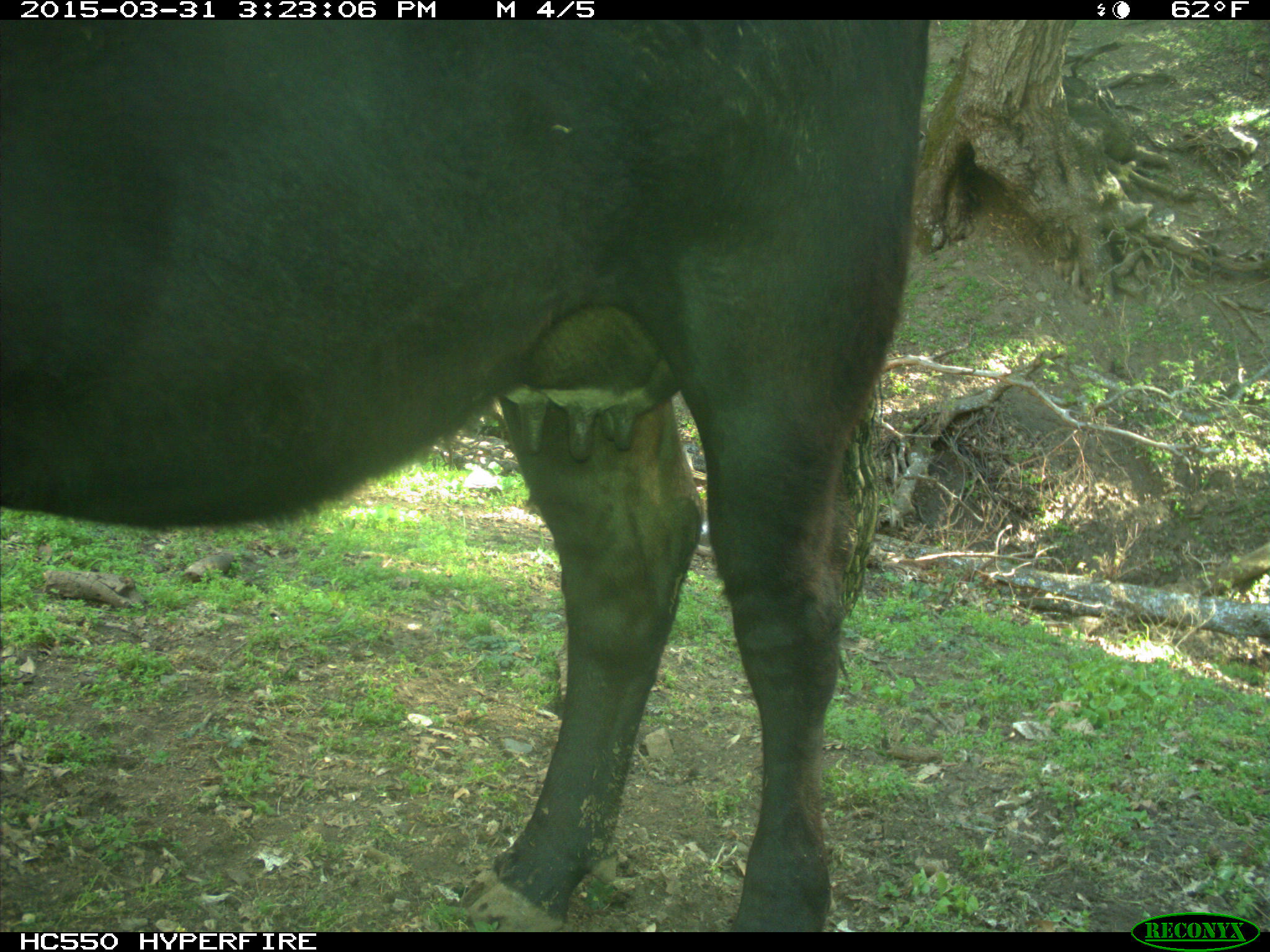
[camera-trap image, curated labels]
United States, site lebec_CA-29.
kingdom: Animalia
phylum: Chordata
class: Mammalia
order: Artiodactyla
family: Bovidae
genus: Bos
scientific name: Bos taurus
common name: domestic cow